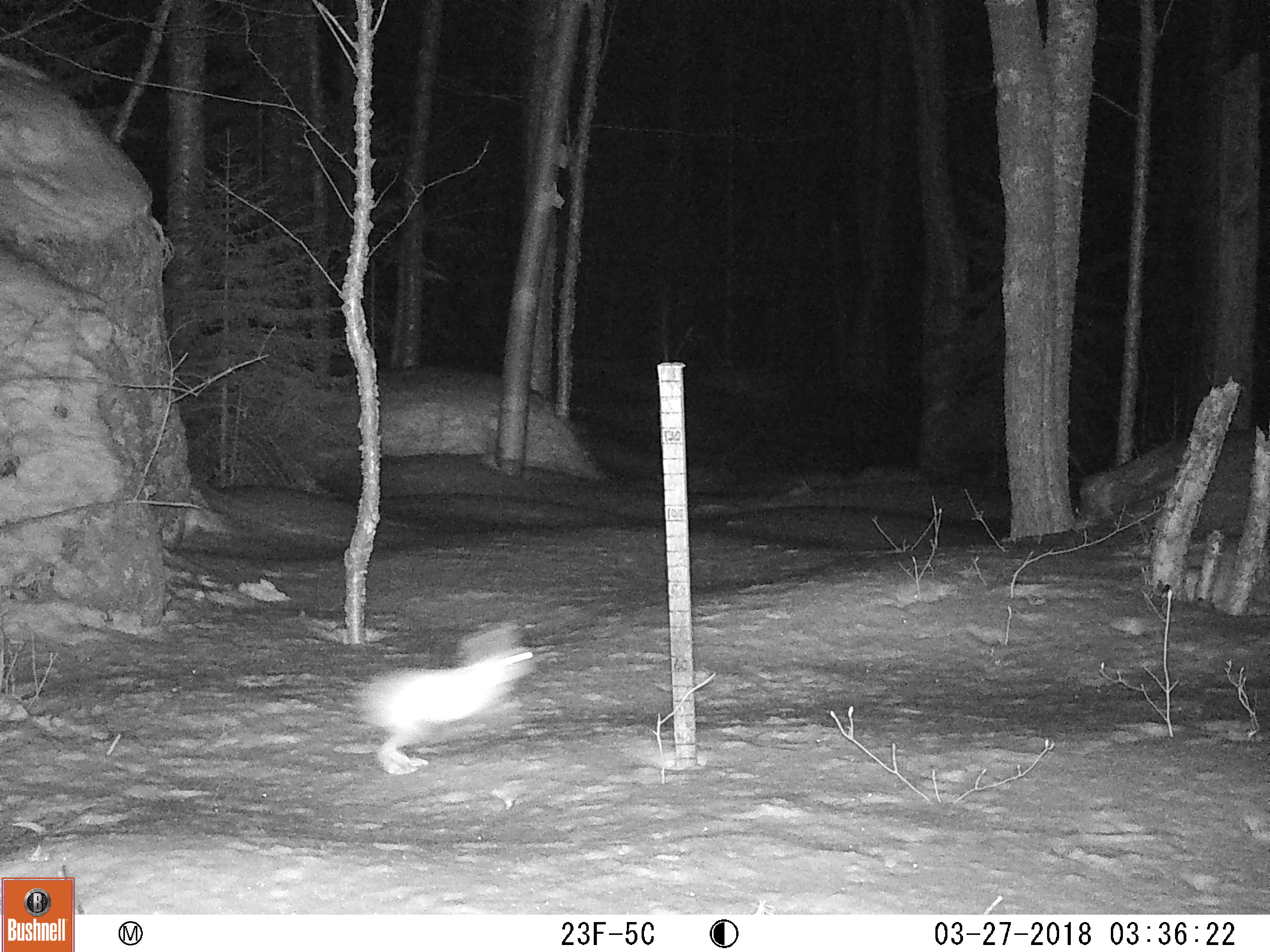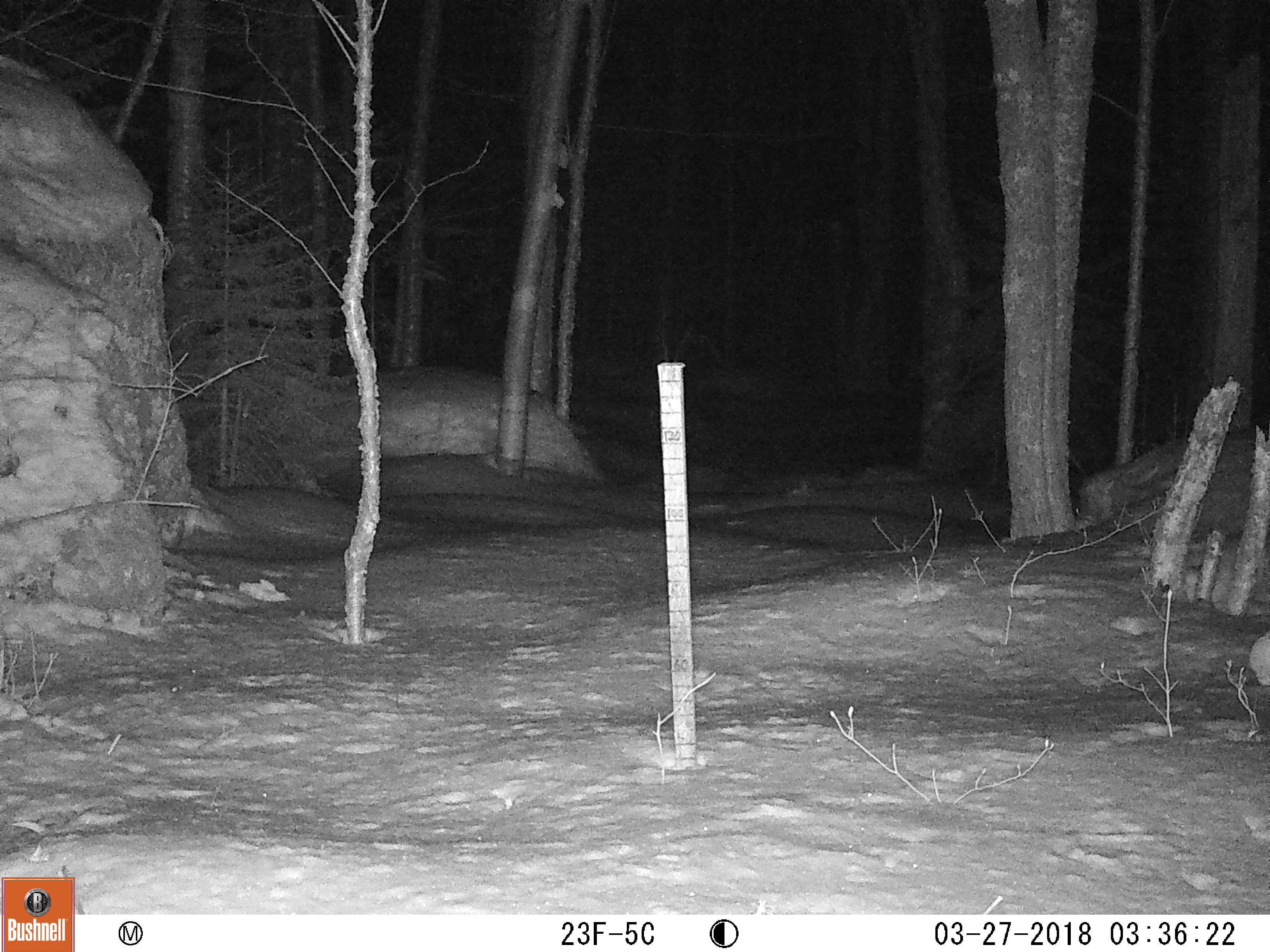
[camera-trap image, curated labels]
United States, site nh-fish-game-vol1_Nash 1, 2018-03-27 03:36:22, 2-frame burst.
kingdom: Animalia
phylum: Chordata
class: Mammalia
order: Lagomorpha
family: Leporidae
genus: Lepus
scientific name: Lepus americanus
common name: snowshoe hare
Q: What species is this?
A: Snowshoe hare (Lepus americanus).